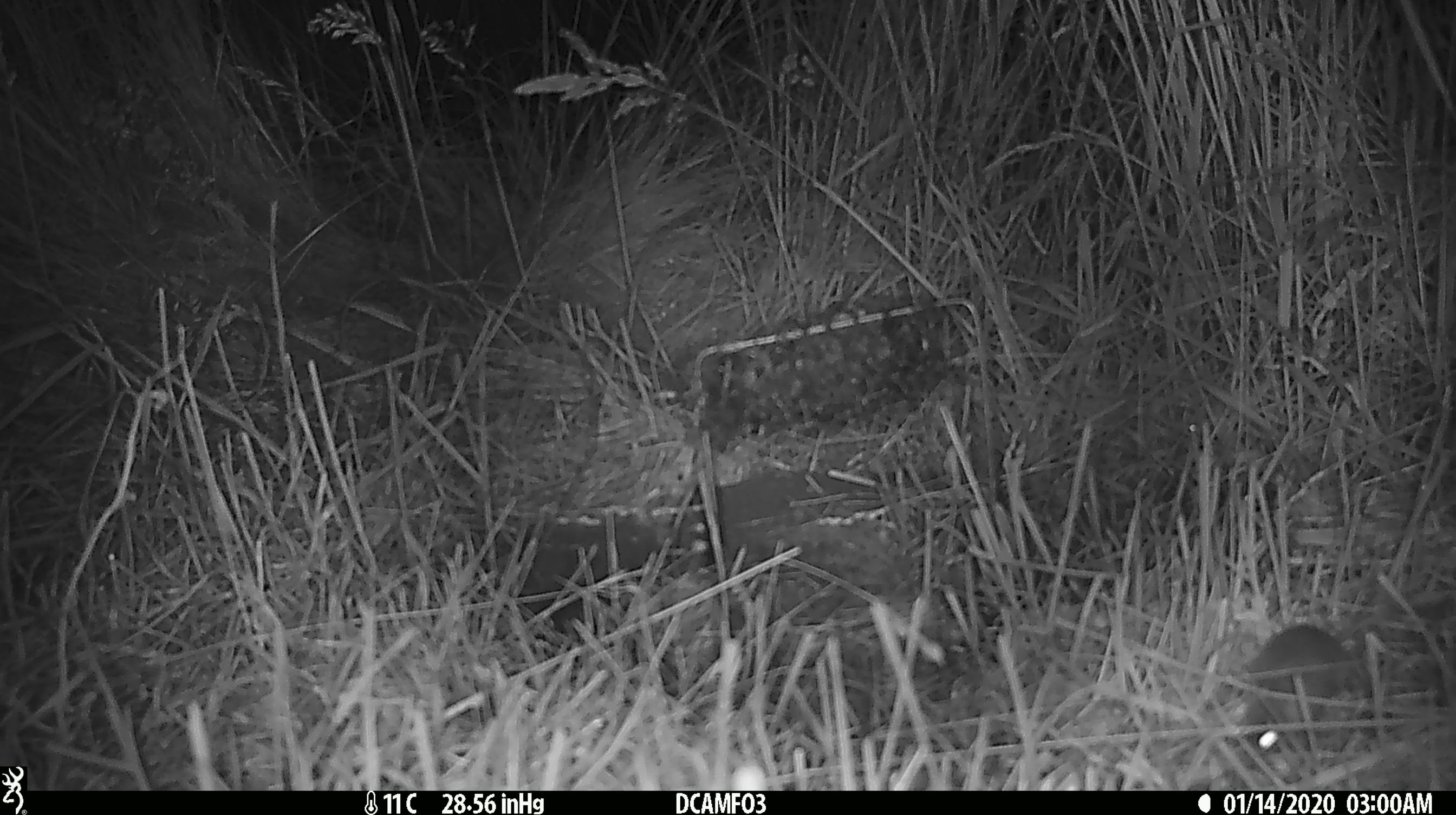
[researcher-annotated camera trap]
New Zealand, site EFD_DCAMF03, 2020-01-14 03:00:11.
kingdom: Animalia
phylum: Chordata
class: Mammalia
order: Rodentia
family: Muridae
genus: Mus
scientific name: Mus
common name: mouse